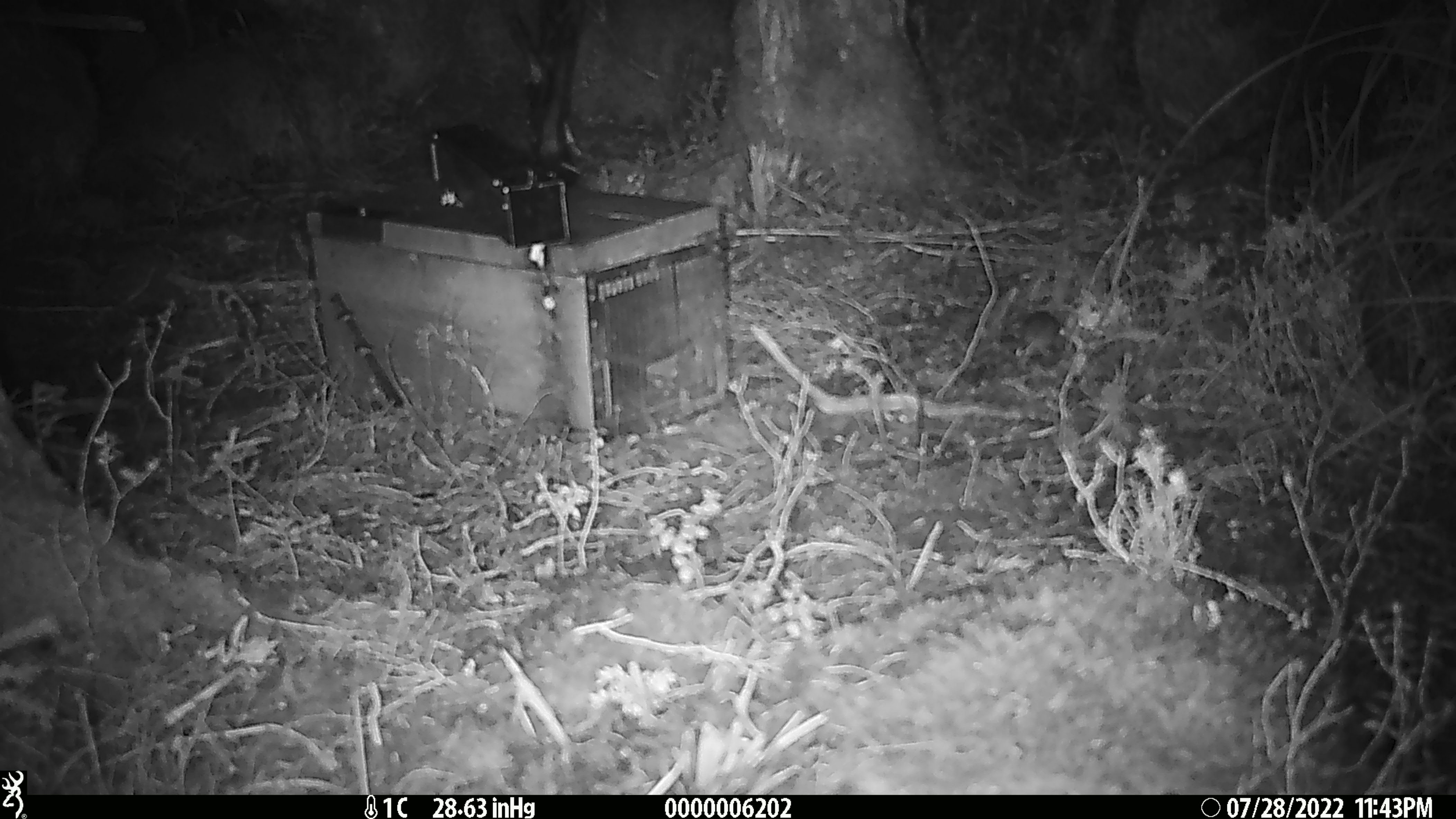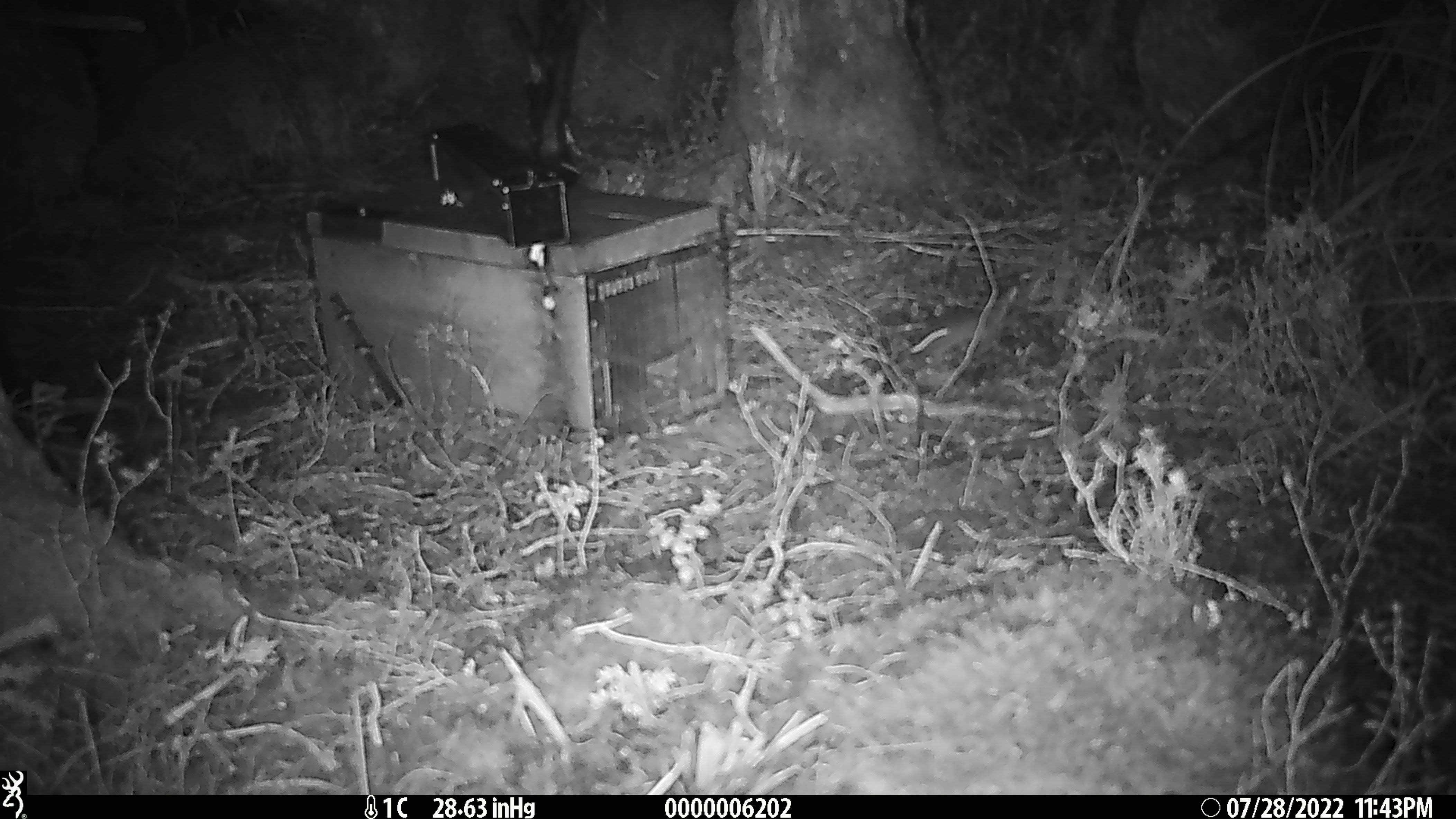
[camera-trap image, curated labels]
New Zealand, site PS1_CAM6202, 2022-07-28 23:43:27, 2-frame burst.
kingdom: Animalia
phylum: Chordata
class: Mammalia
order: Rodentia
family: Muridae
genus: Mus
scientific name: Mus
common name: mouse